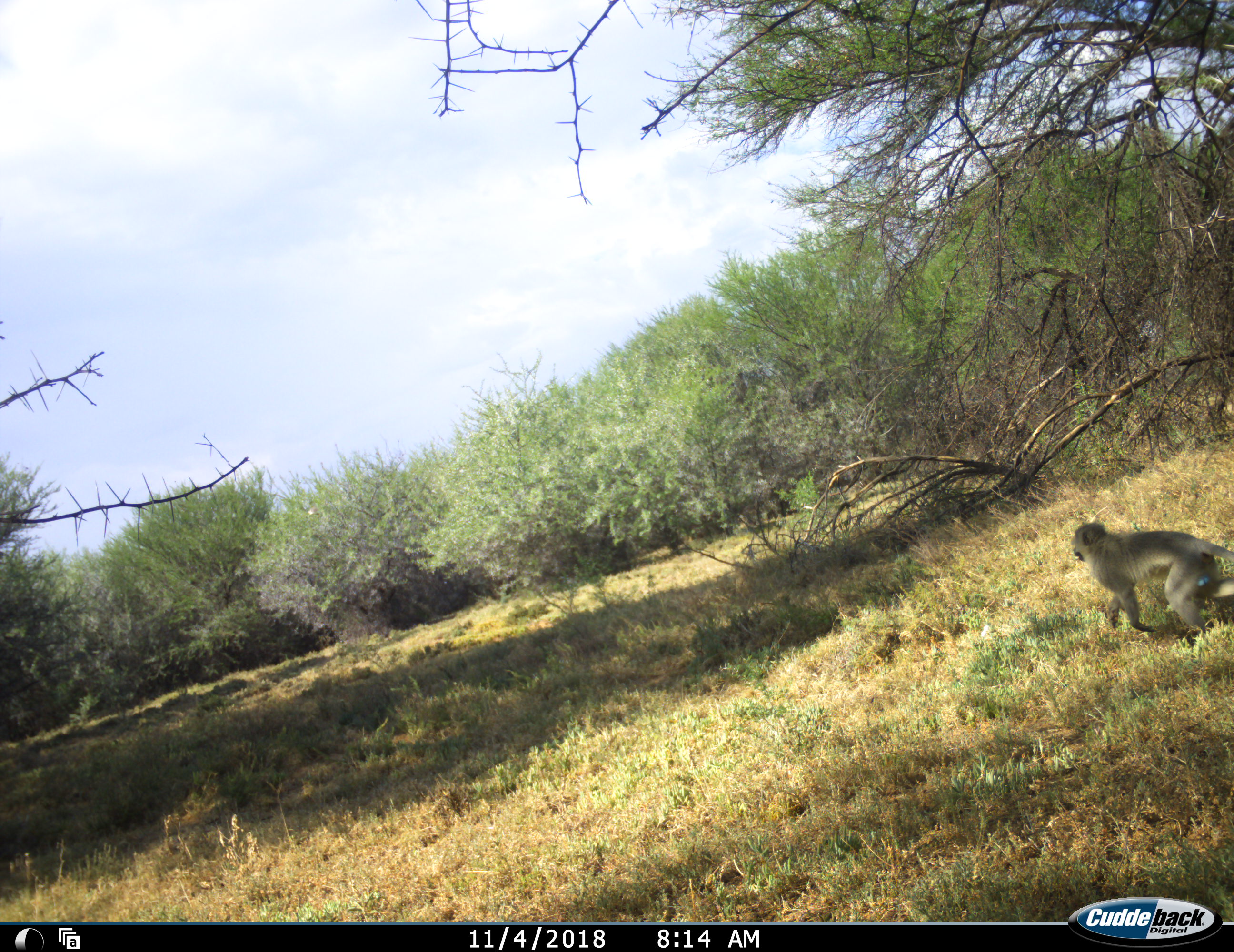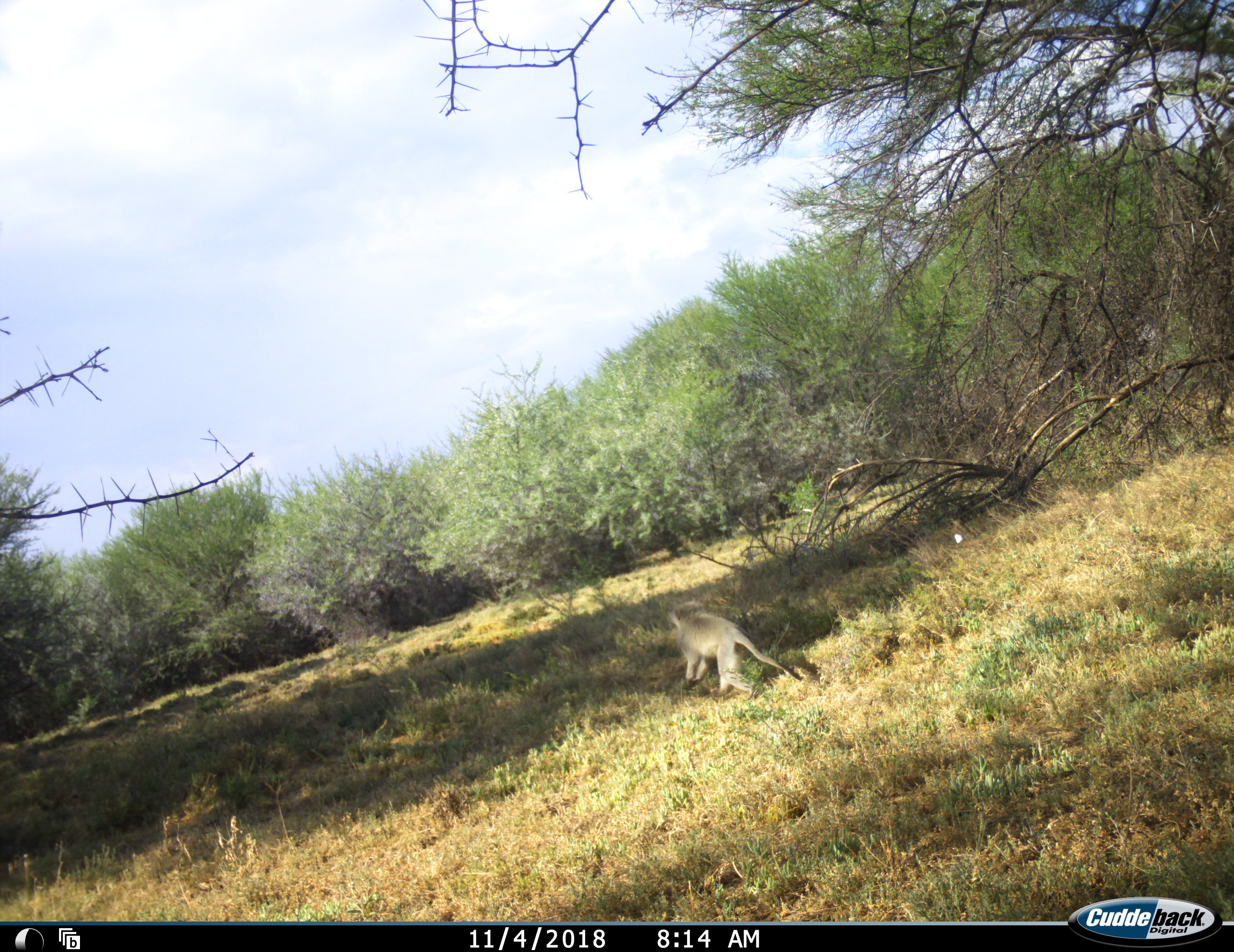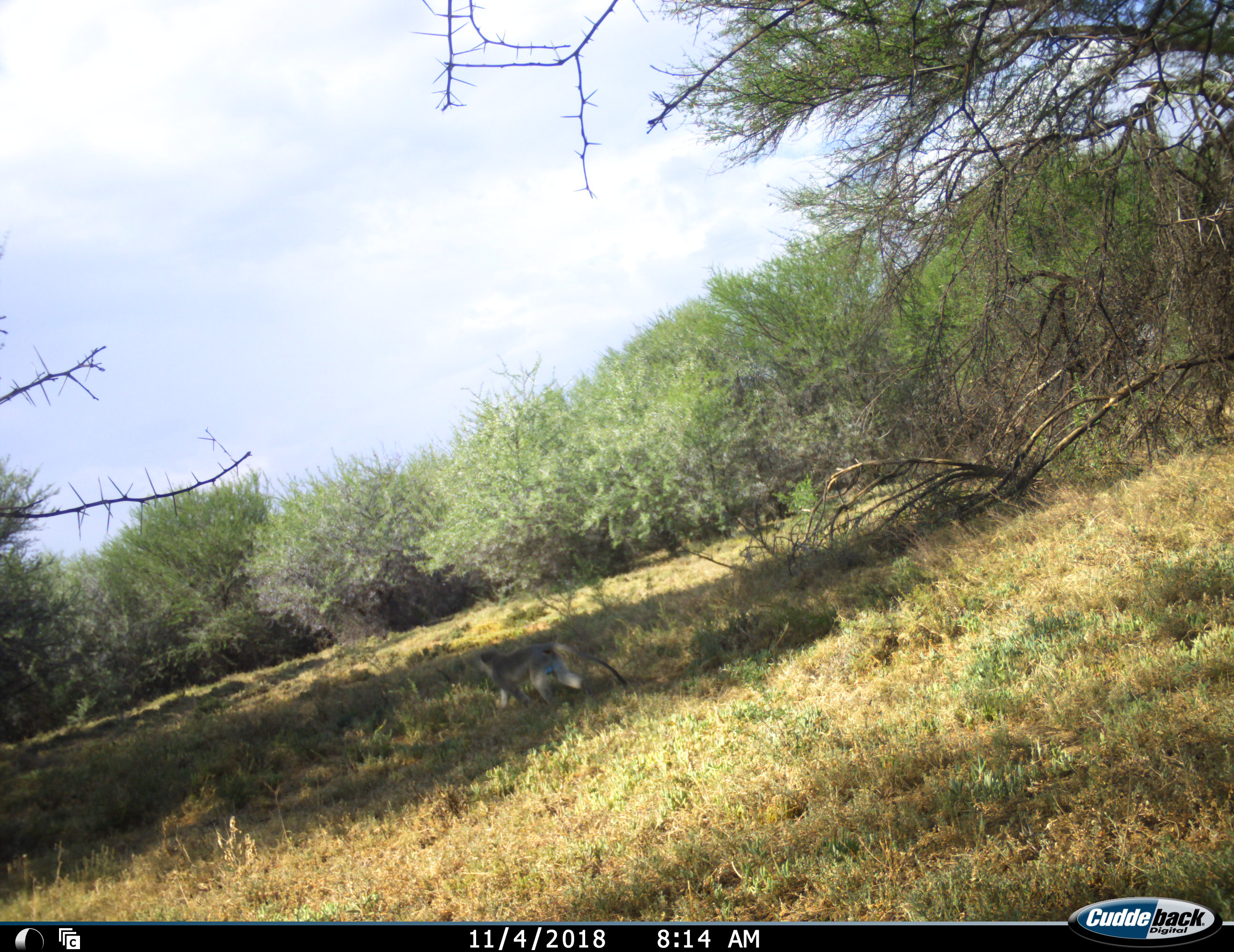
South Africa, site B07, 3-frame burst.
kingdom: Animalia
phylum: Chordata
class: Mammalia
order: Primates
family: Cercopithecidae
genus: Chlorocebus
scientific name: Chlorocebus pygerythrus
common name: vervet monkey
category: monkeyvervet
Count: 1.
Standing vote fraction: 10%.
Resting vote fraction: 0%.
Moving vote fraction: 100%.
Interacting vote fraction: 0%.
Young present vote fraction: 0%.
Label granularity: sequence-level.